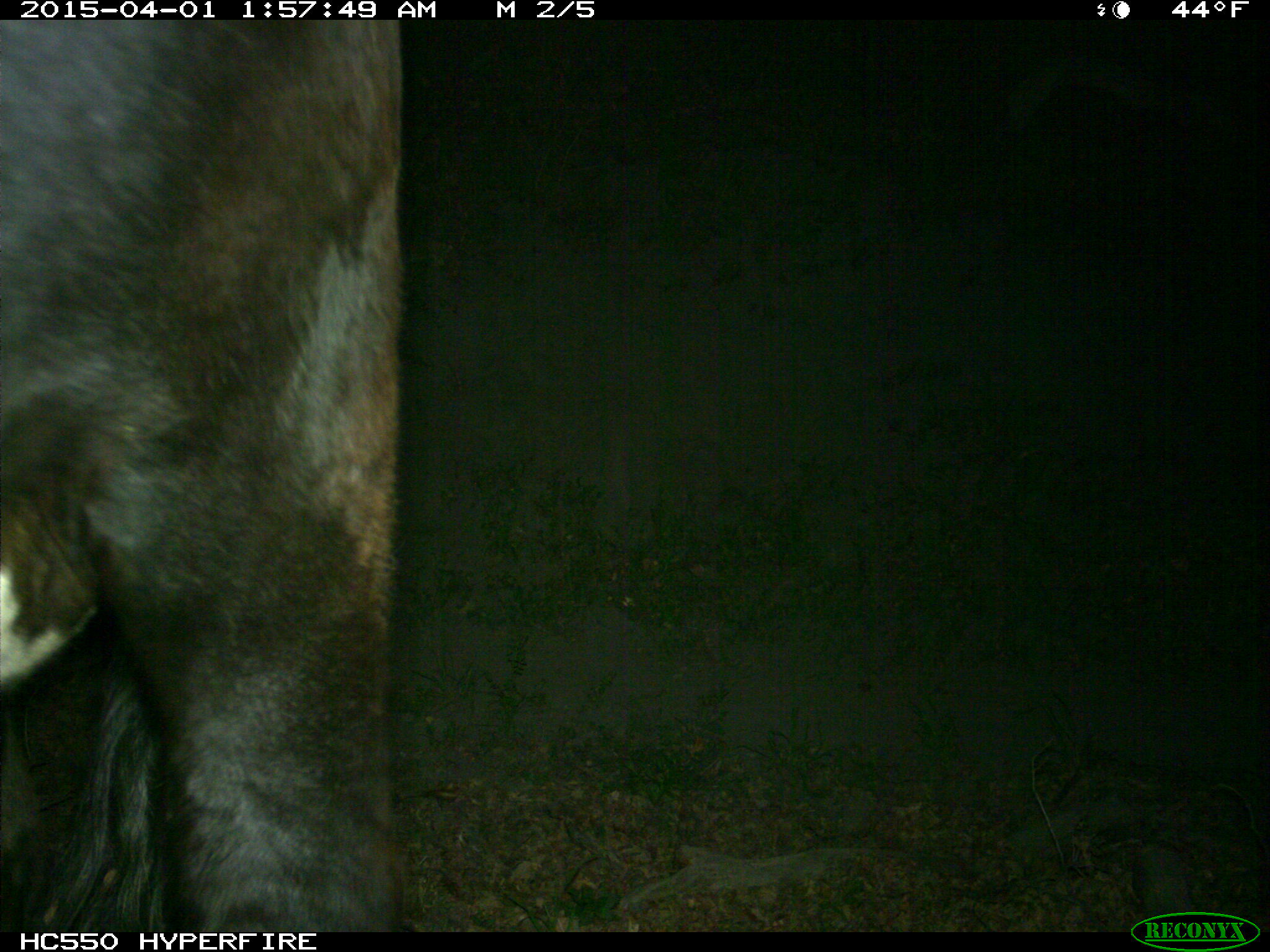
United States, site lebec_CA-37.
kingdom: Animalia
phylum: Chordata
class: Mammalia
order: Artiodactyla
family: Bovidae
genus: Bos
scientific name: Bos taurus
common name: domestic cow